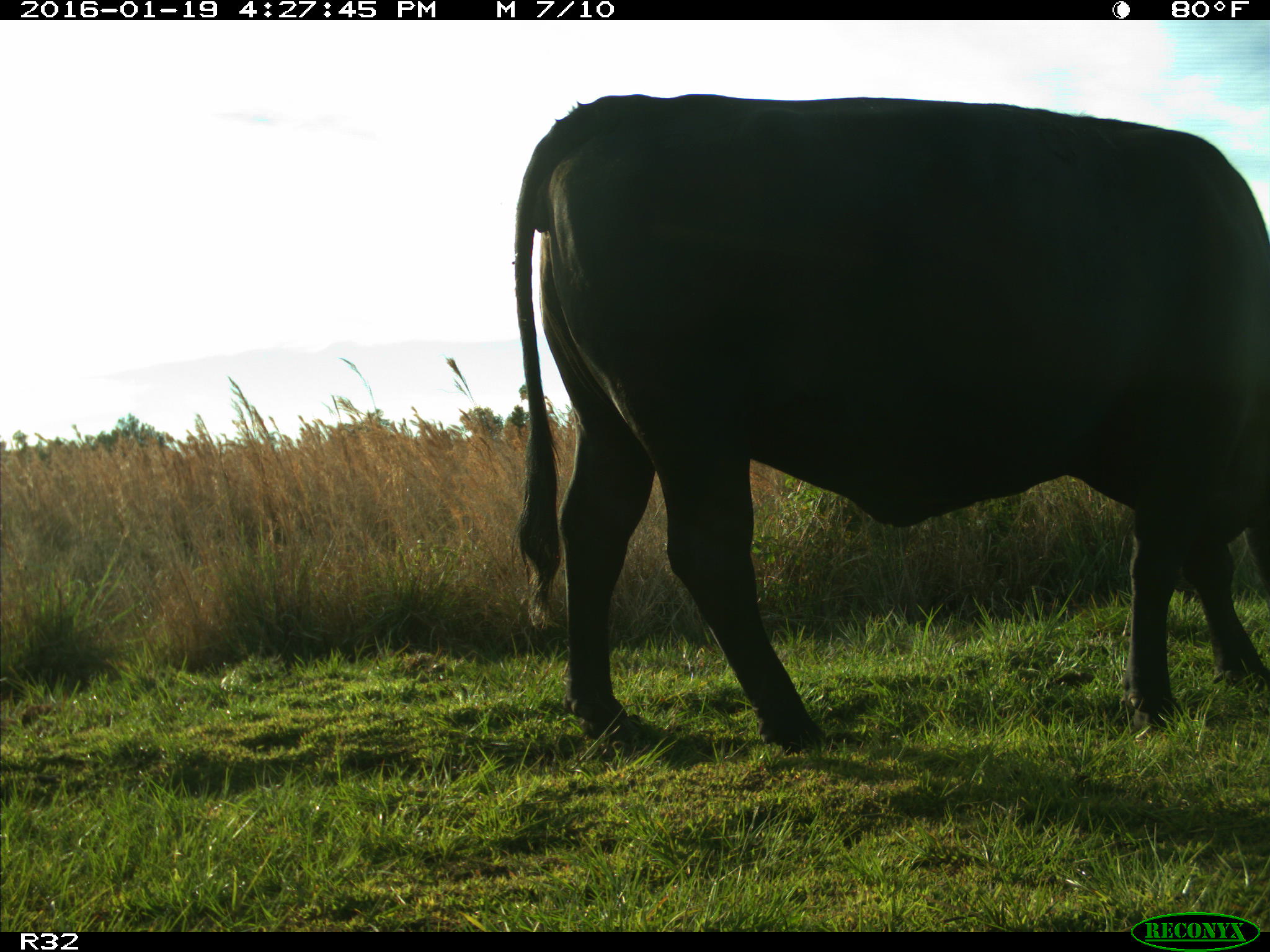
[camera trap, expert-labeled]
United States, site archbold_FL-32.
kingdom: Animalia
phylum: Chordata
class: Mammalia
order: Artiodactyla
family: Bovidae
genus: Bos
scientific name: Bos taurus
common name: domestic cow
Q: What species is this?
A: Bos taurus (domestic cow).